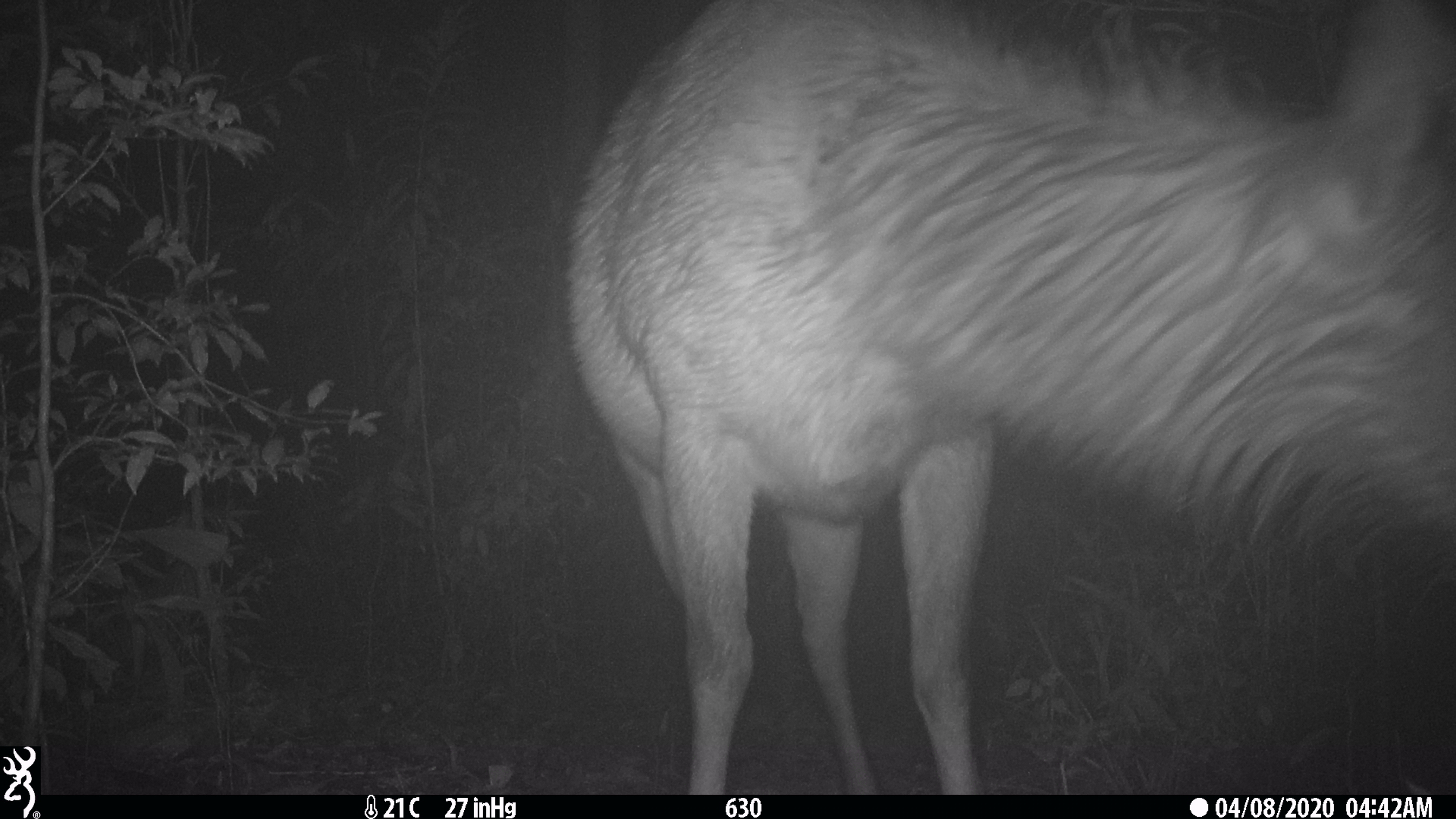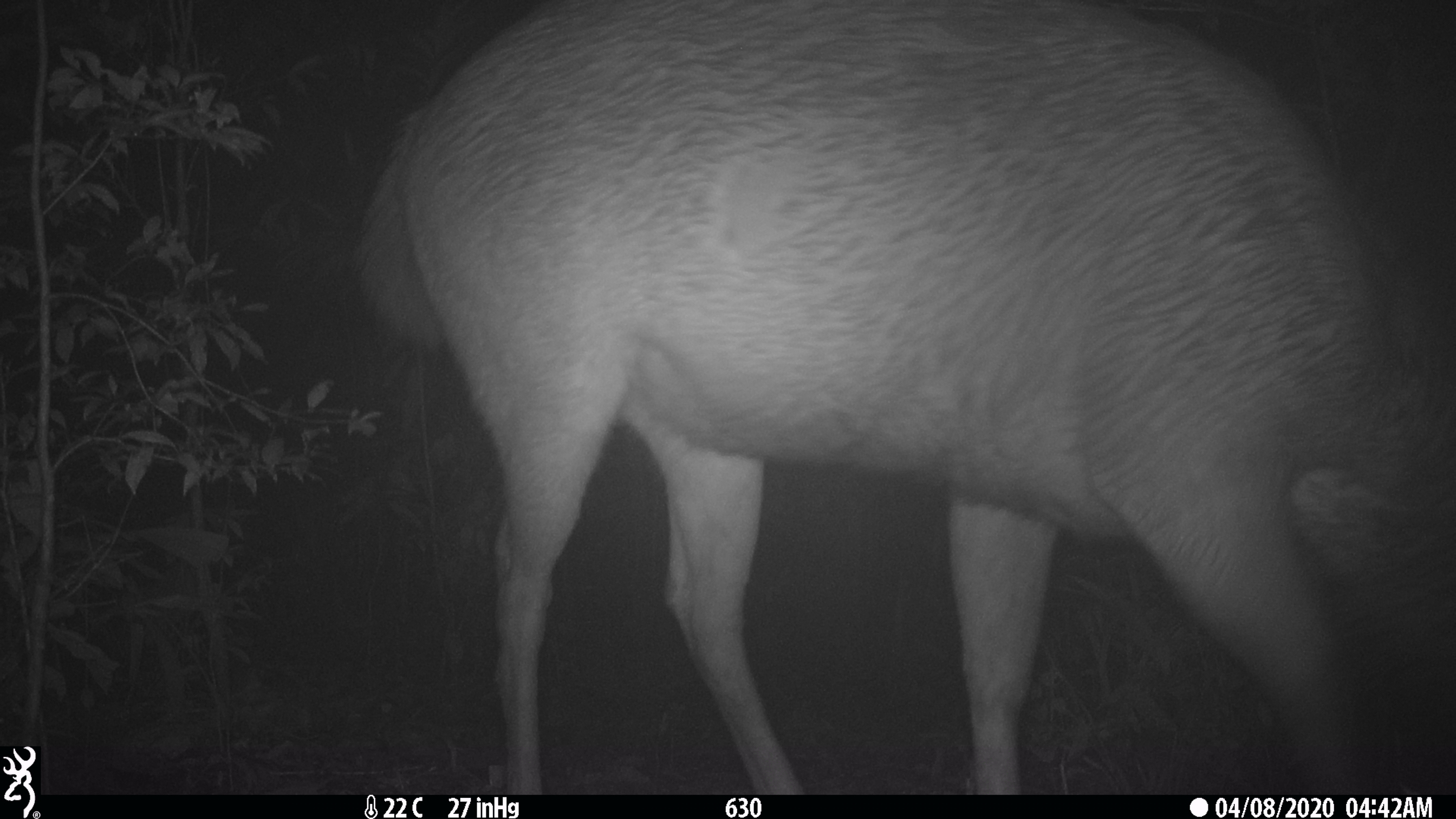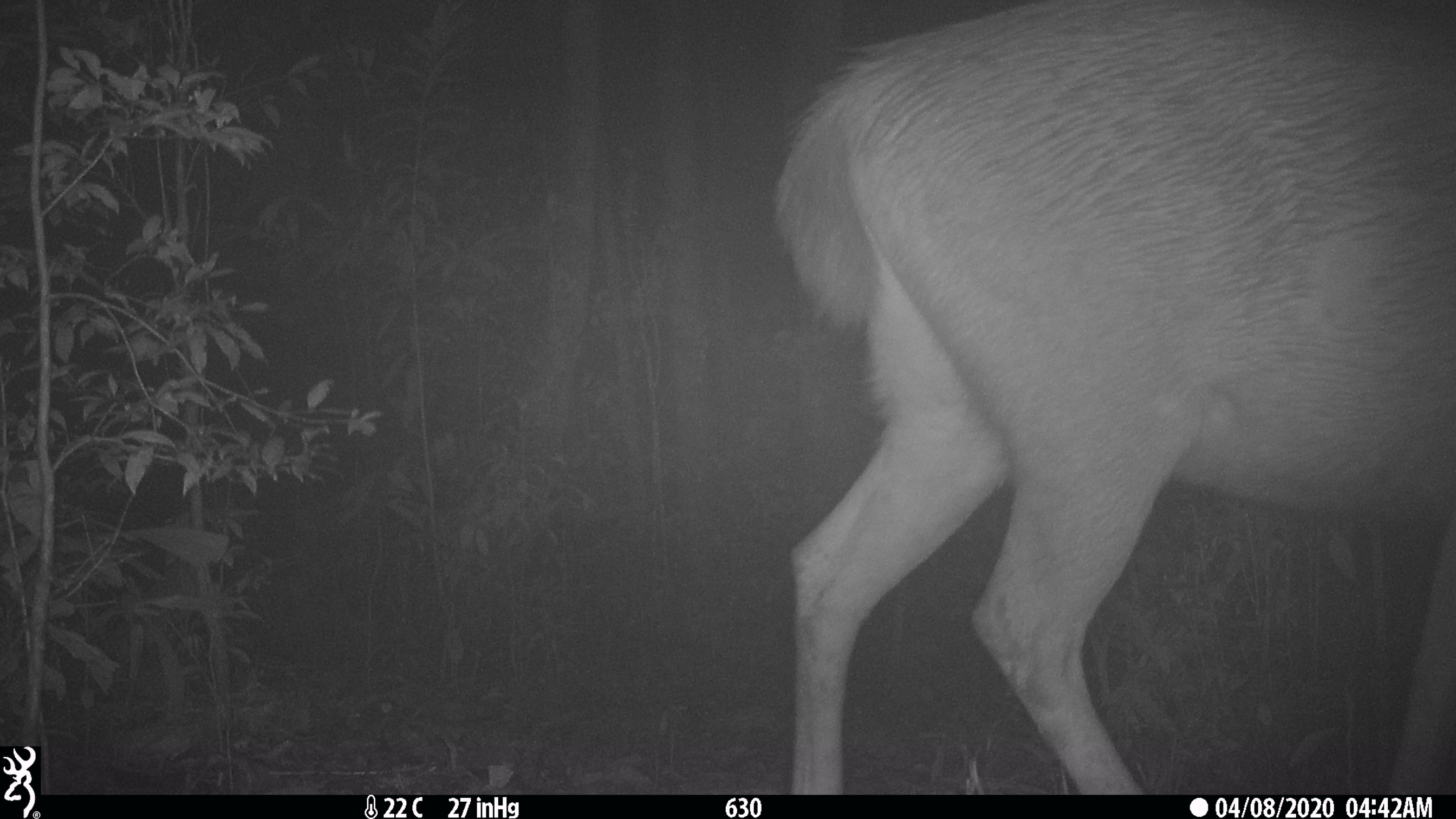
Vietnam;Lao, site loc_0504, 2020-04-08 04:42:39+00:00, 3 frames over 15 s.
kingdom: Animalia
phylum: Chordata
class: Mammalia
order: Artiodactyla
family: Cervidae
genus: Rusa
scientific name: Rusa unicolor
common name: sambar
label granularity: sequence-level